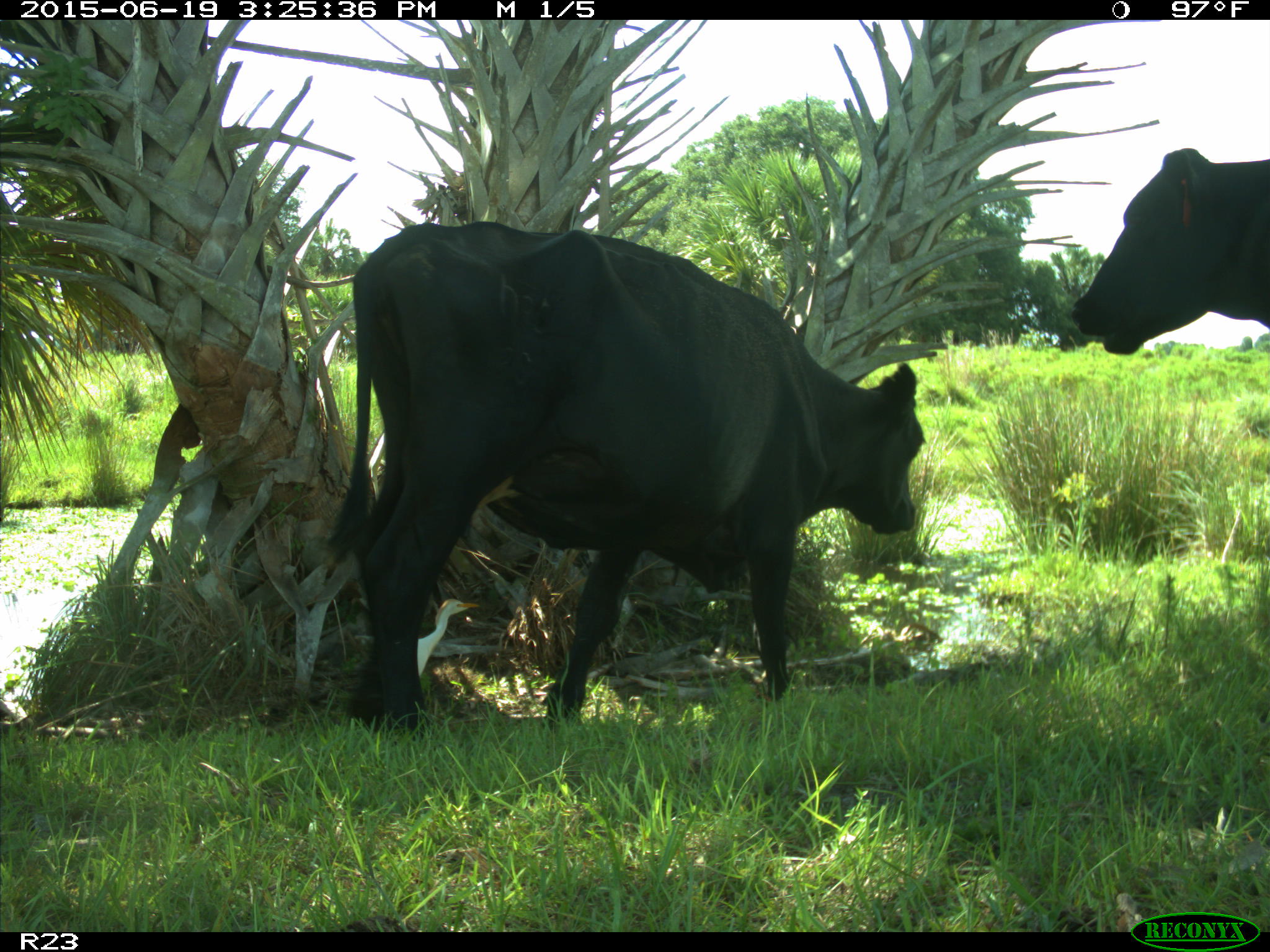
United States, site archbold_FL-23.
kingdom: Animalia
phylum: Chordata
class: Mammalia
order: Artiodactyla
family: Bovidae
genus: Bos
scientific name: Bos taurus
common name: domestic cow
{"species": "Bos taurus (domestic cow)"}